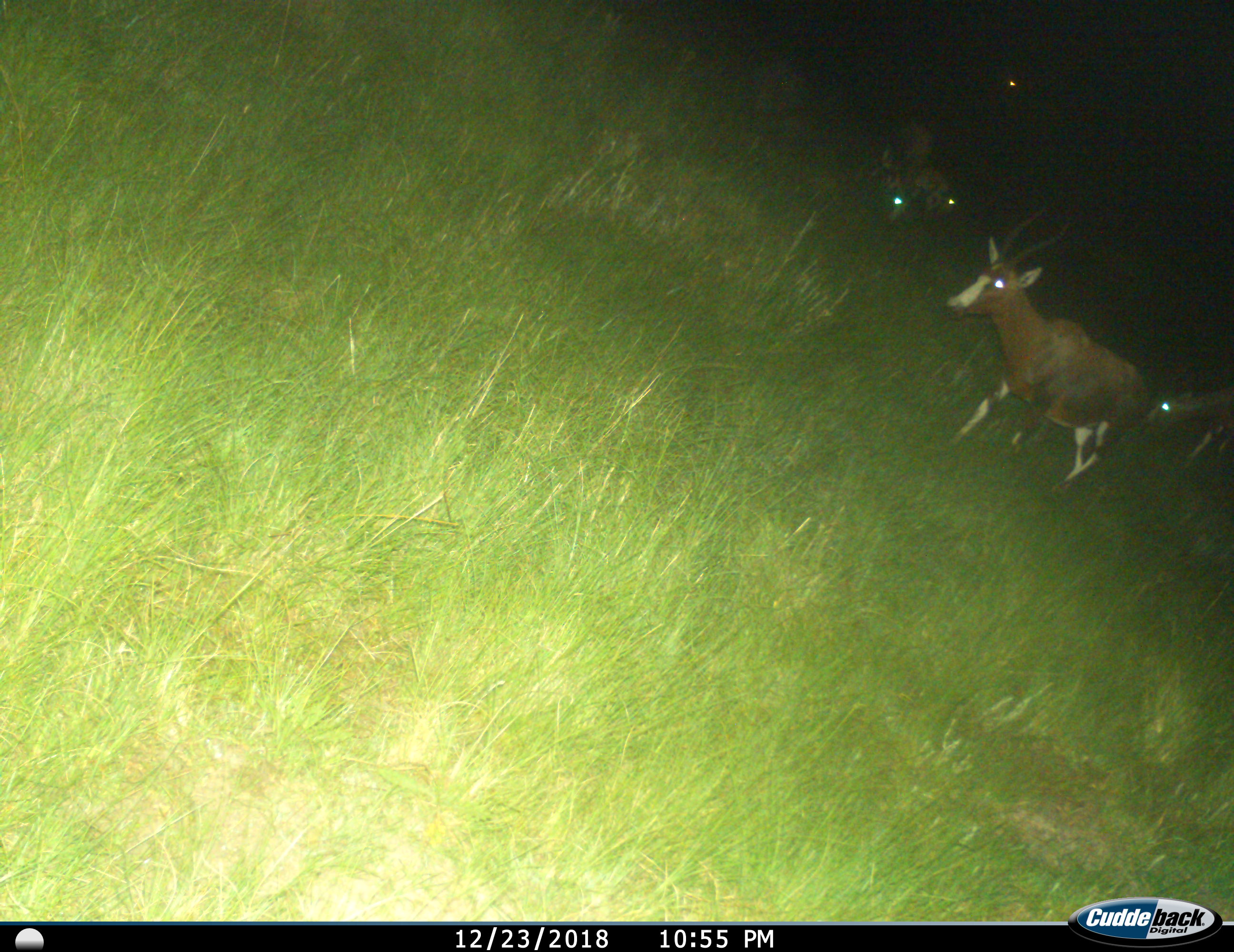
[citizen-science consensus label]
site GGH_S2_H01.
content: unidentified animal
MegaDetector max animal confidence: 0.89